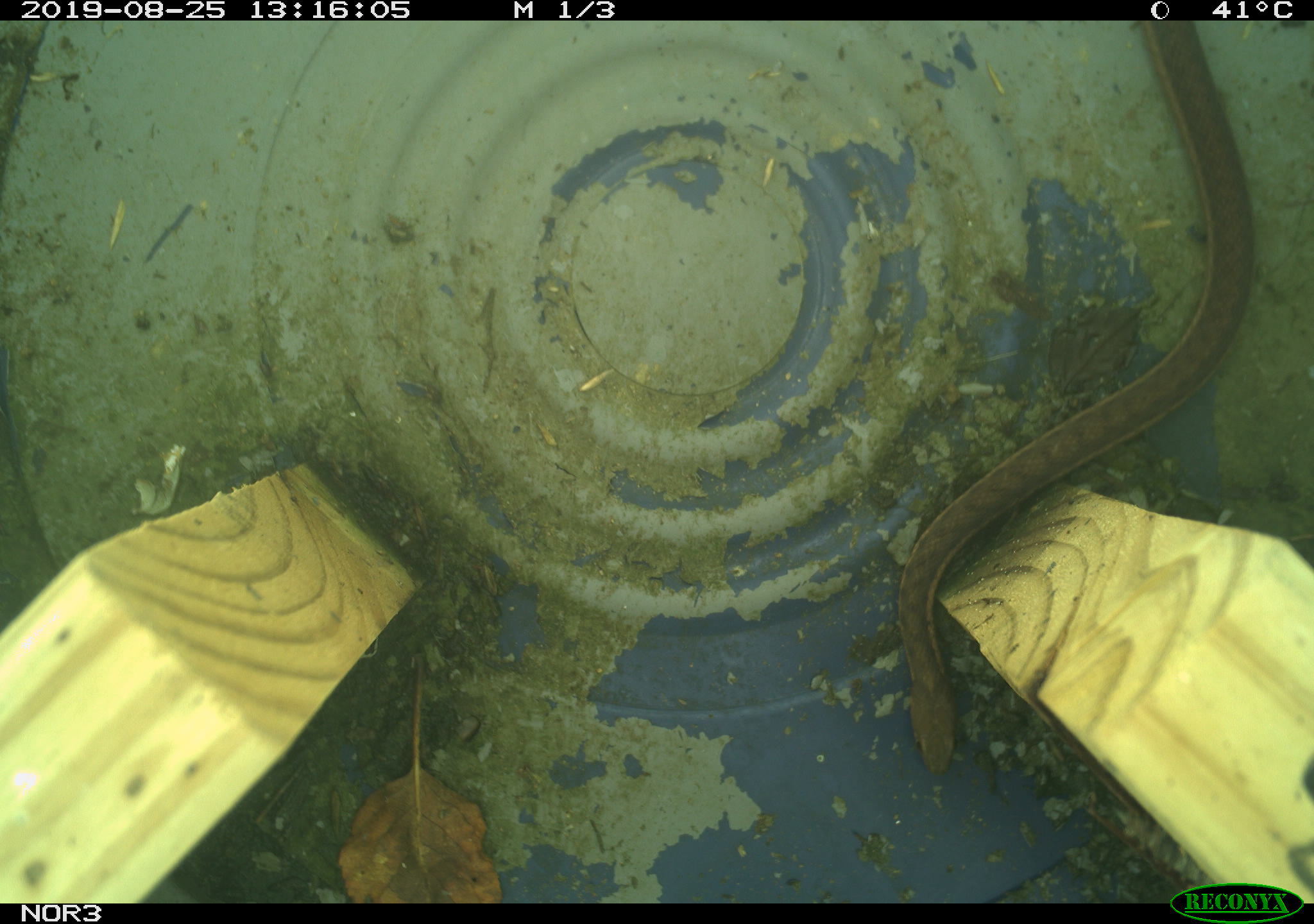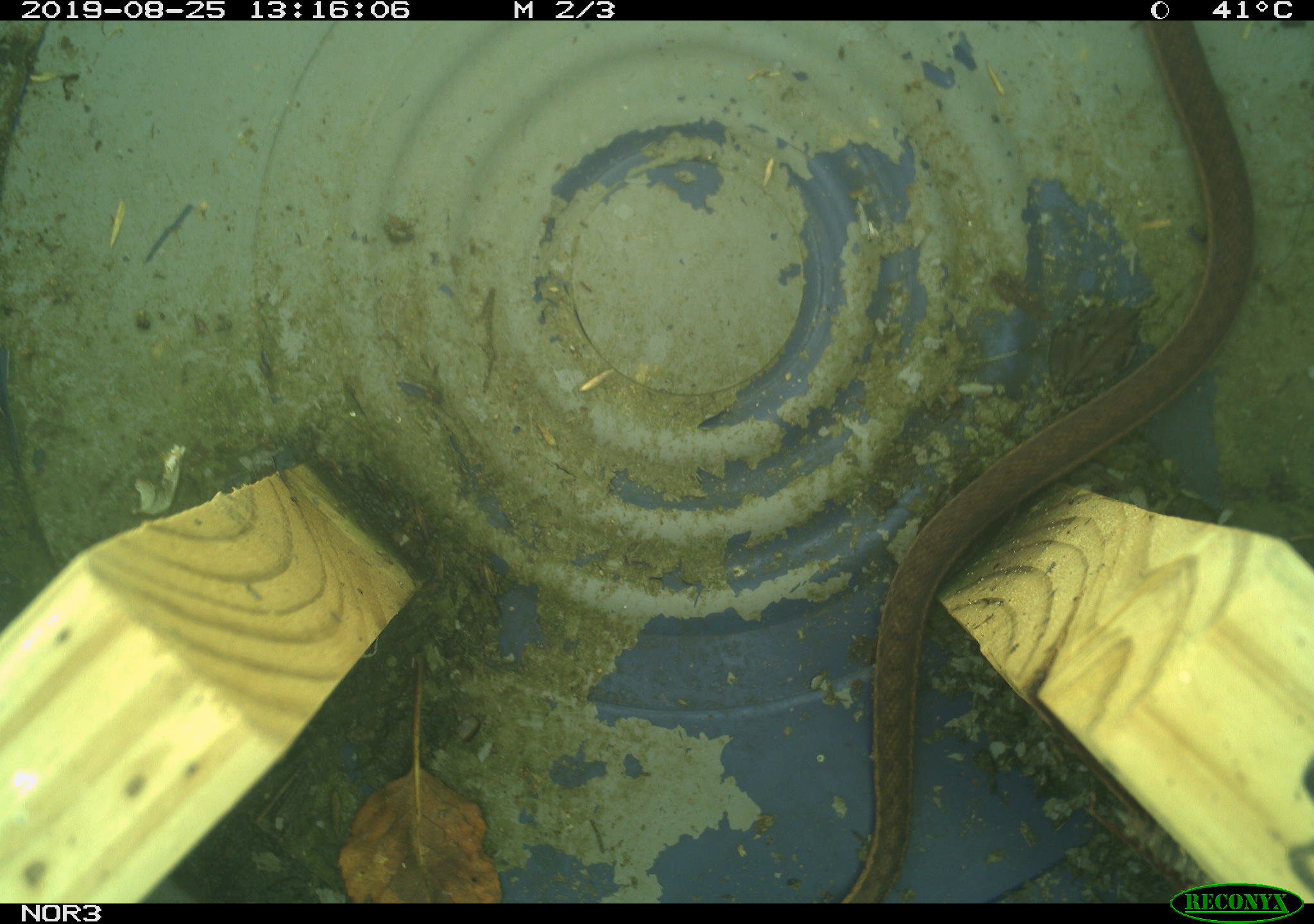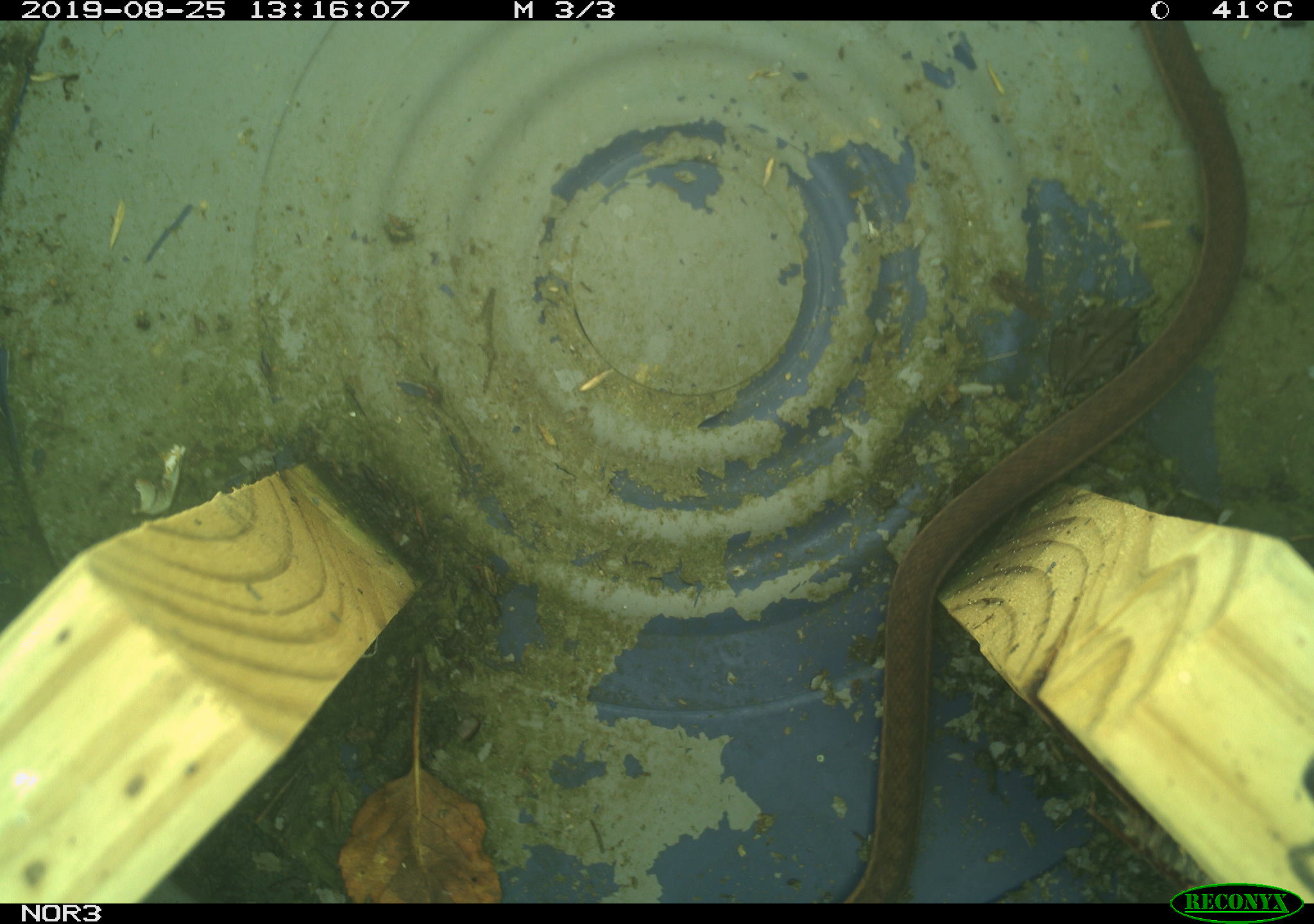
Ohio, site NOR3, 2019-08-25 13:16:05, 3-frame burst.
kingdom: Animalia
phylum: Chordata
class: Reptilia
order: Squamata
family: Colubridae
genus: Thamnophis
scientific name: Thamnophis sirtalis sirtalis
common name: eastern gartersnake